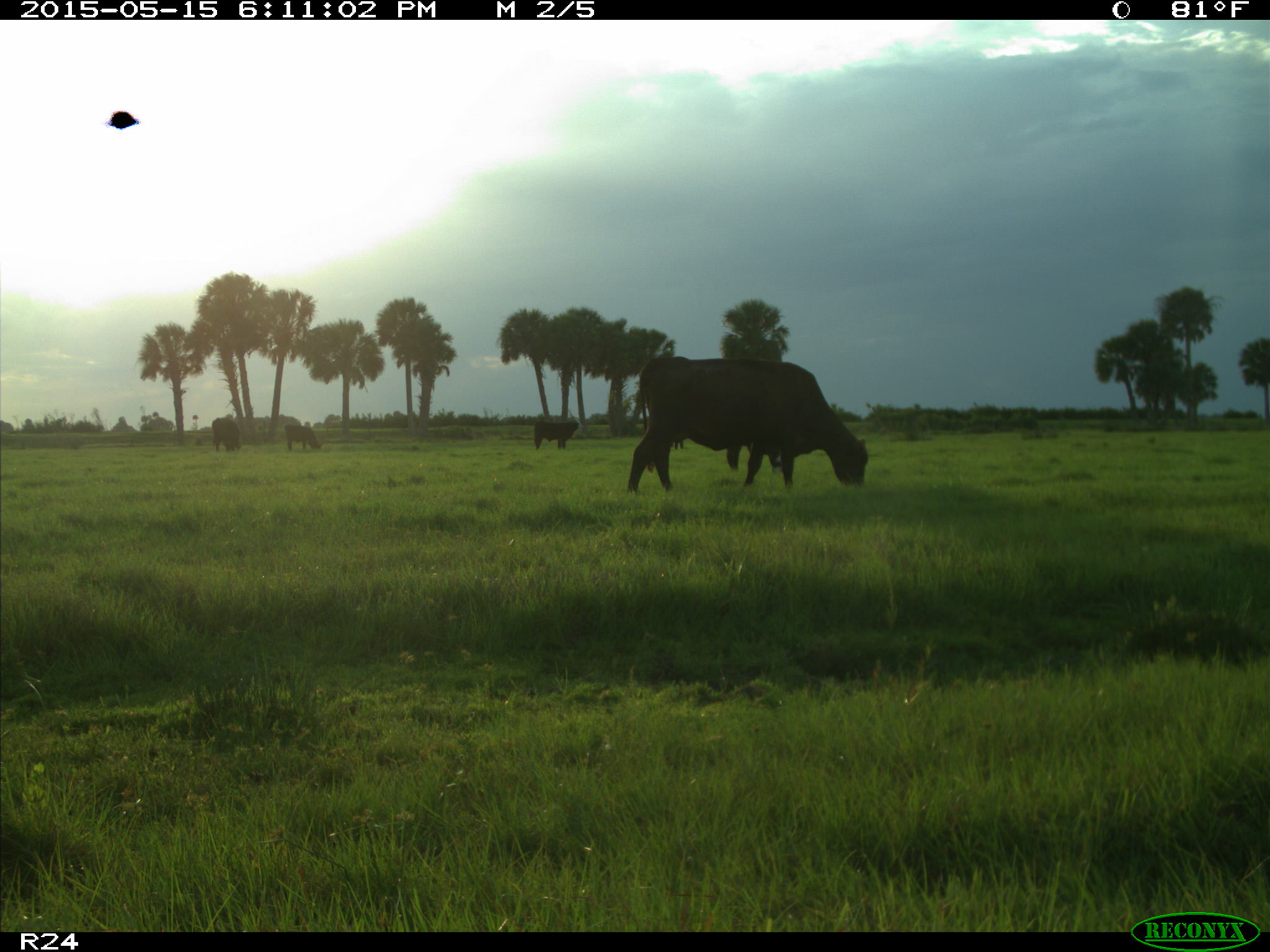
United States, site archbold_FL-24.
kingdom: Animalia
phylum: Chordata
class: Mammalia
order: Artiodactyla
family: Bovidae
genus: Bos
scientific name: Bos taurus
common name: domestic cow